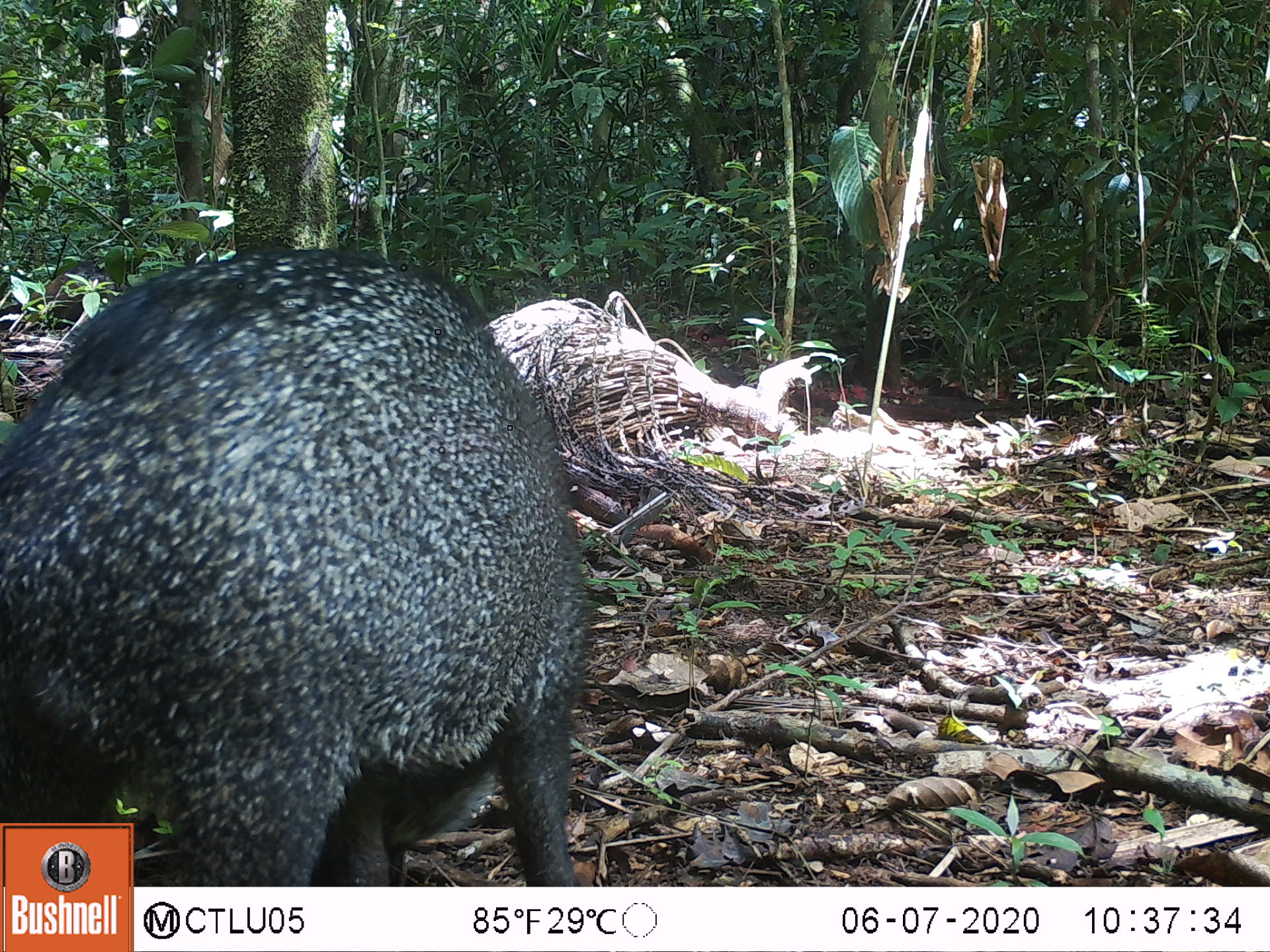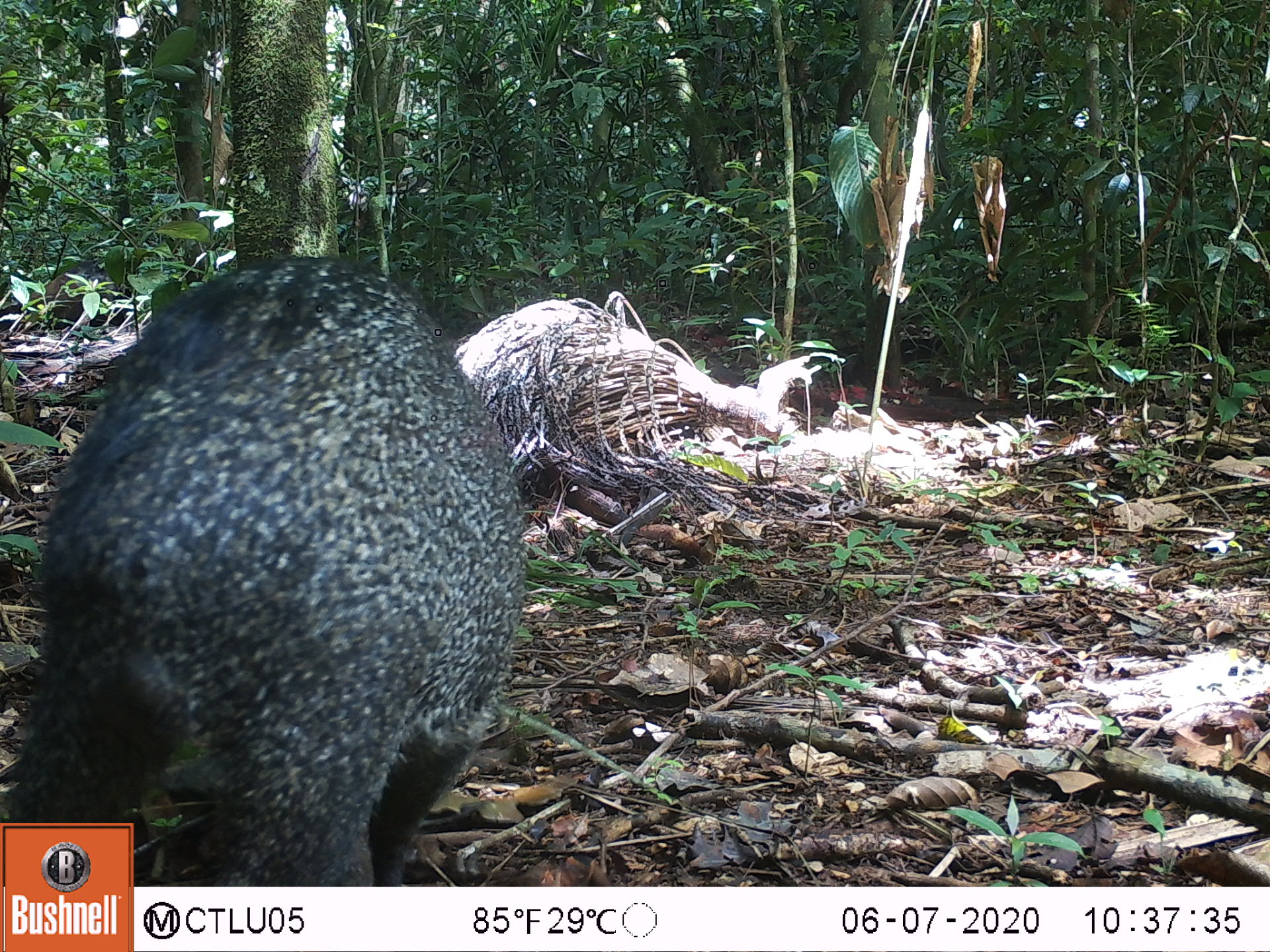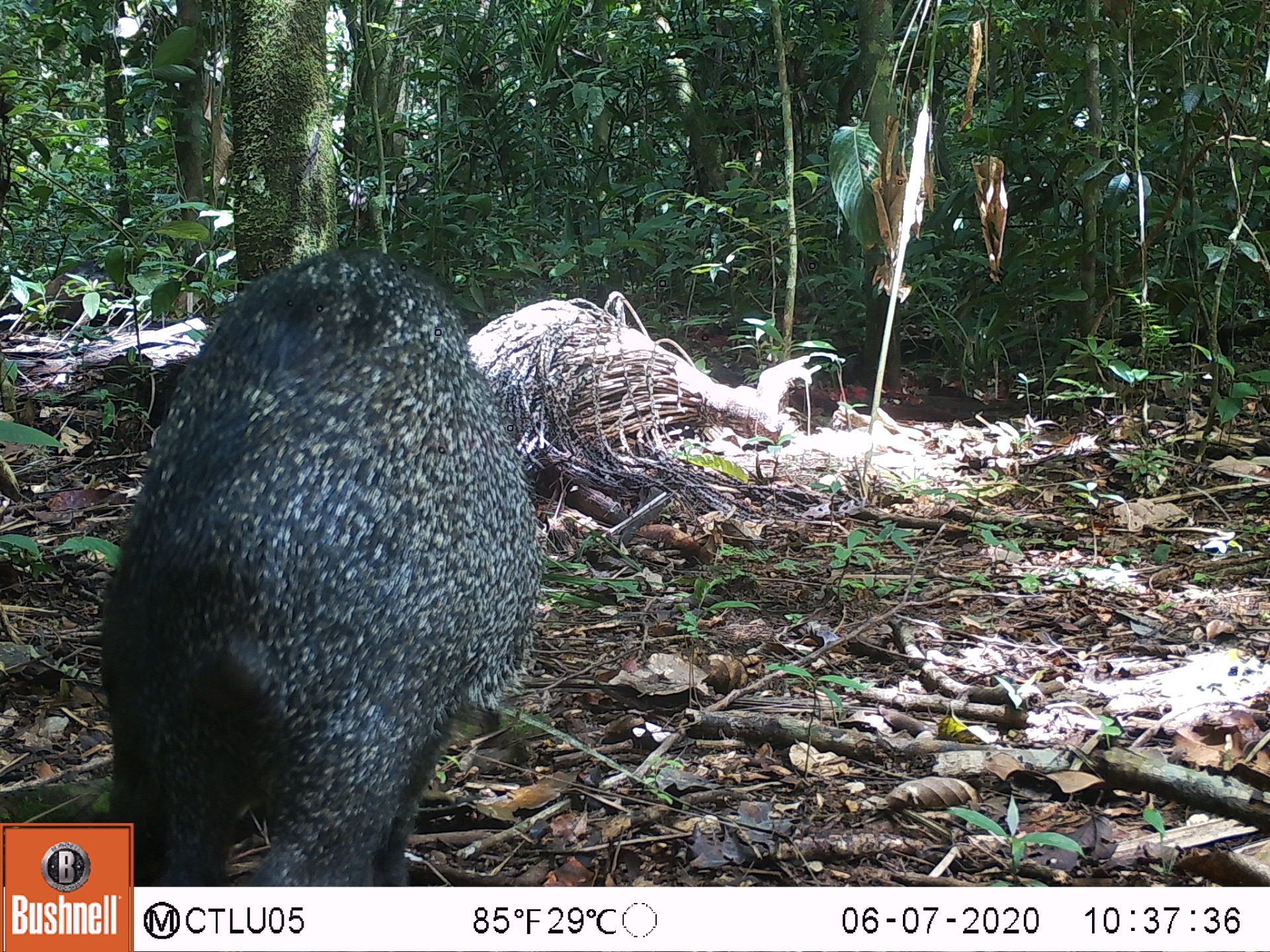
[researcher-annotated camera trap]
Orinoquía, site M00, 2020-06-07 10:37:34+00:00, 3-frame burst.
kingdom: Animalia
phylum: Chordata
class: Mammalia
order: Artiodactyla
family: Tayassuidae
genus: Pecari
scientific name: Pecari tajacu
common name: collared peccary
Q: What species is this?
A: Collared peccary (Pecari tajacu).